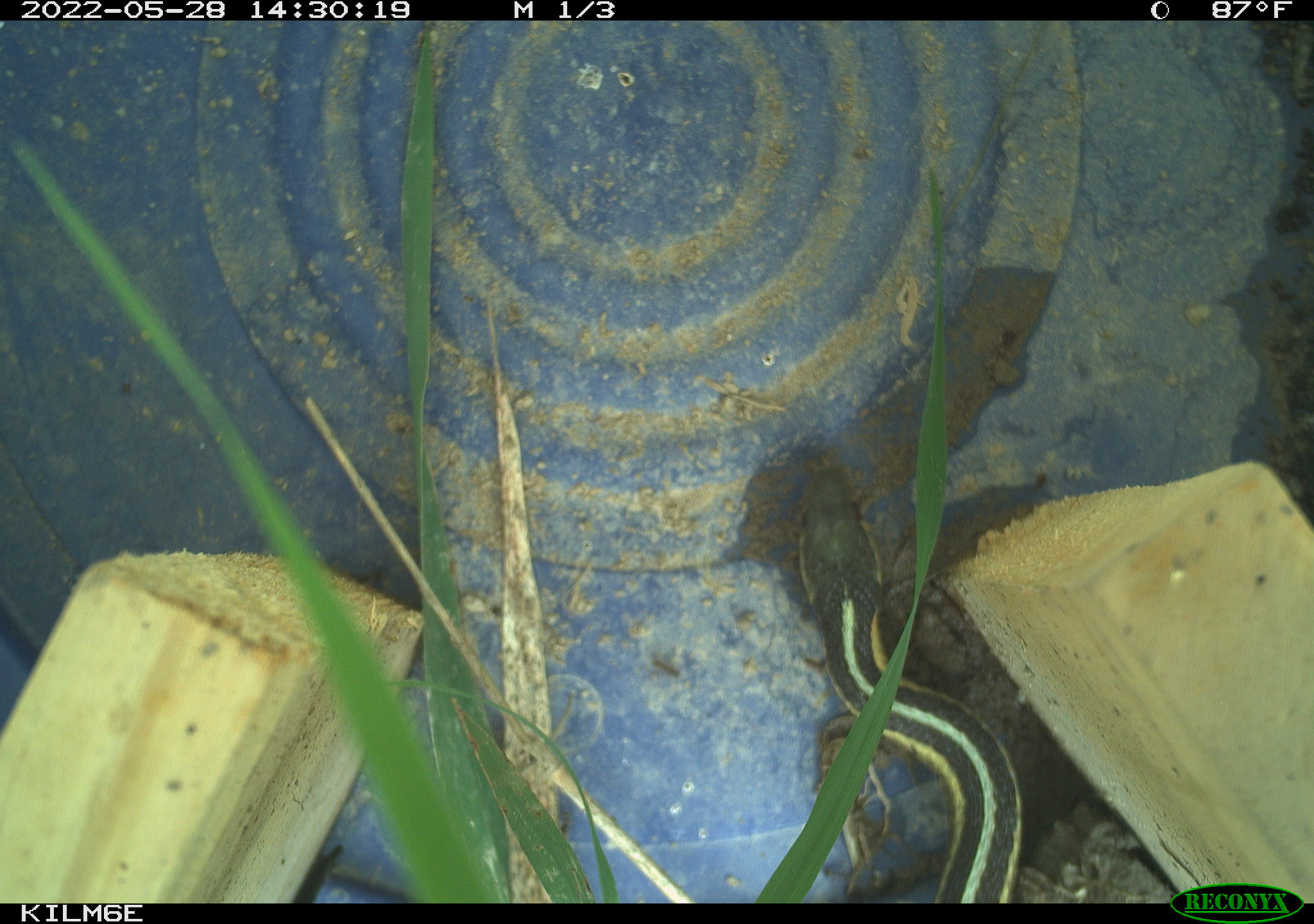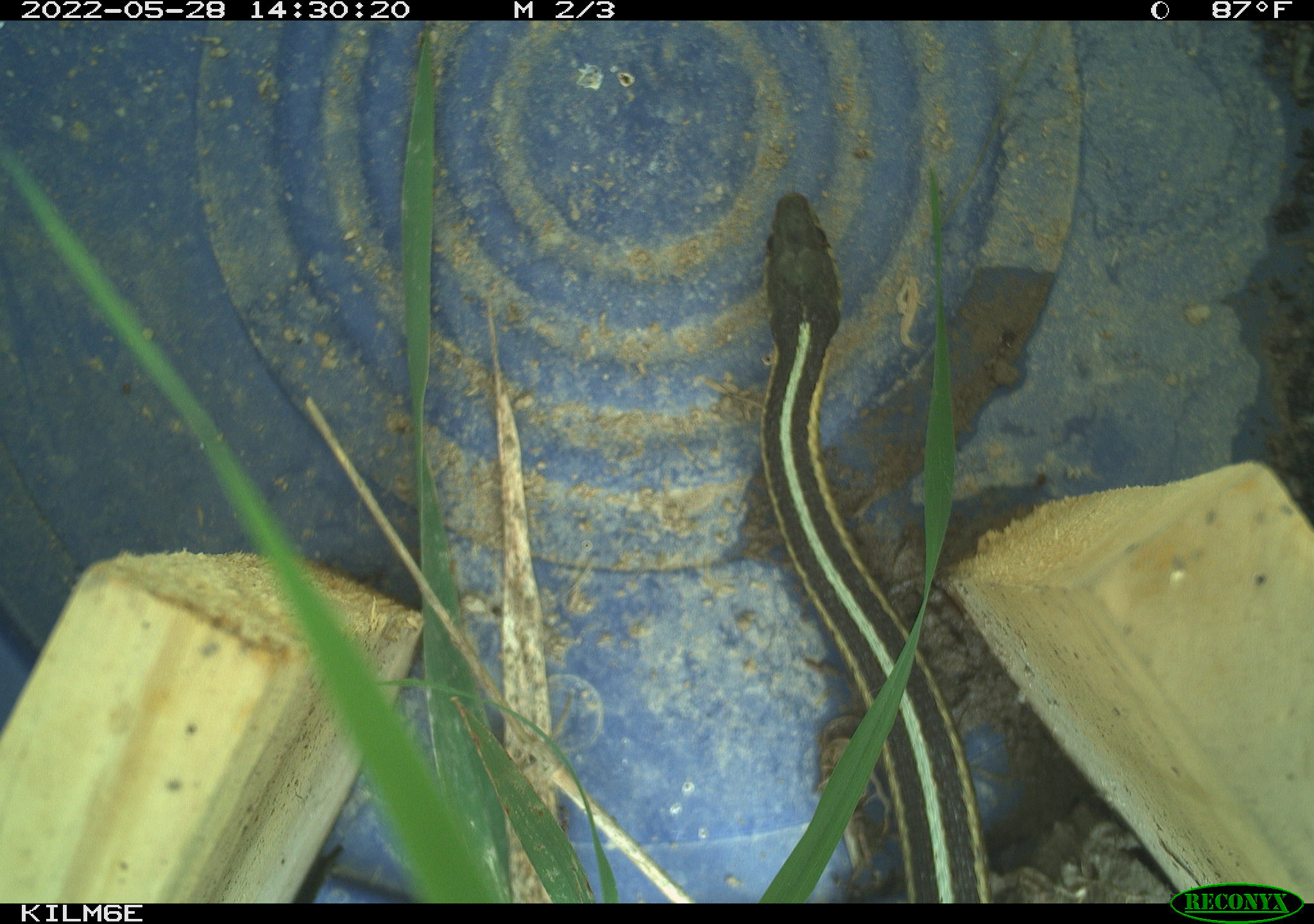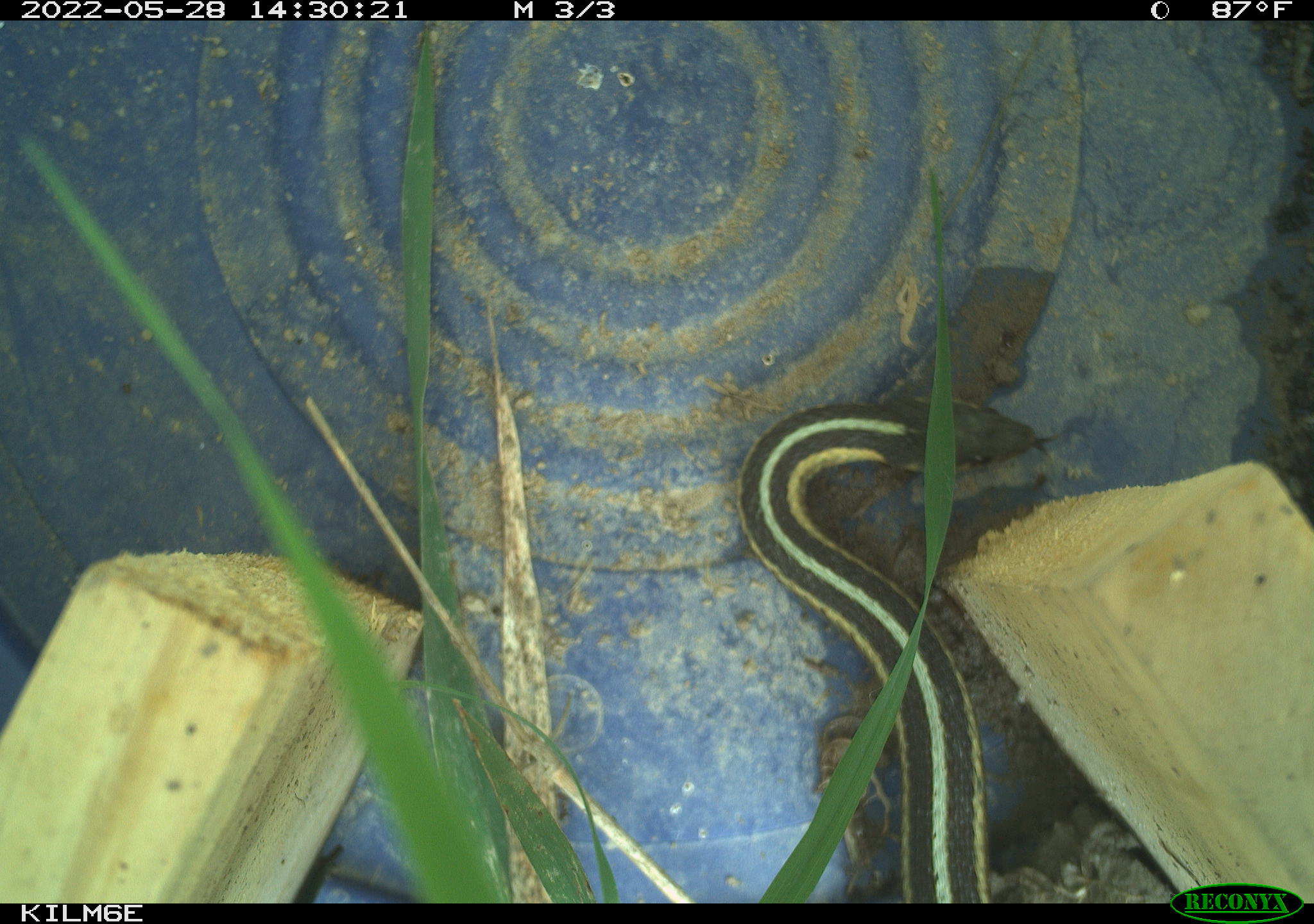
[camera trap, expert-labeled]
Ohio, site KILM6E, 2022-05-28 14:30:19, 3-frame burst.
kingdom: Animalia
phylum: Chordata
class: Reptilia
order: Squamata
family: Colubridae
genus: Thamnophis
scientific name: Thamnophis sirtalis sirtalis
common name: eastern gartersnake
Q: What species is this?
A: Eastern gartersnake (Thamnophis sirtalis sirtalis).